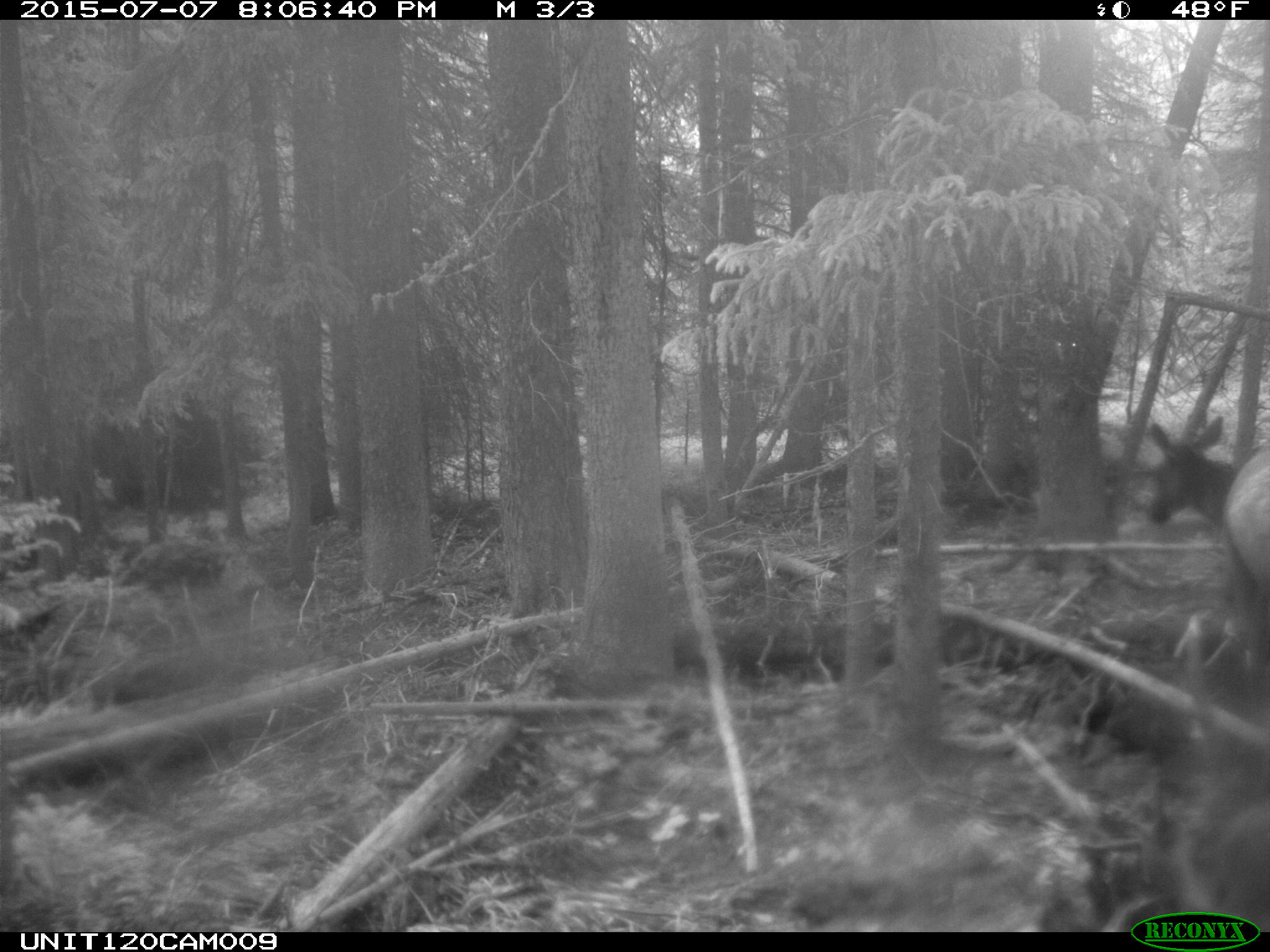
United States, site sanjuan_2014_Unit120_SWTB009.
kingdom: Animalia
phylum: Chordata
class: Mammalia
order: Artiodactyla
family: Cervidae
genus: Cervus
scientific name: Cervus elaphus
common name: red deer